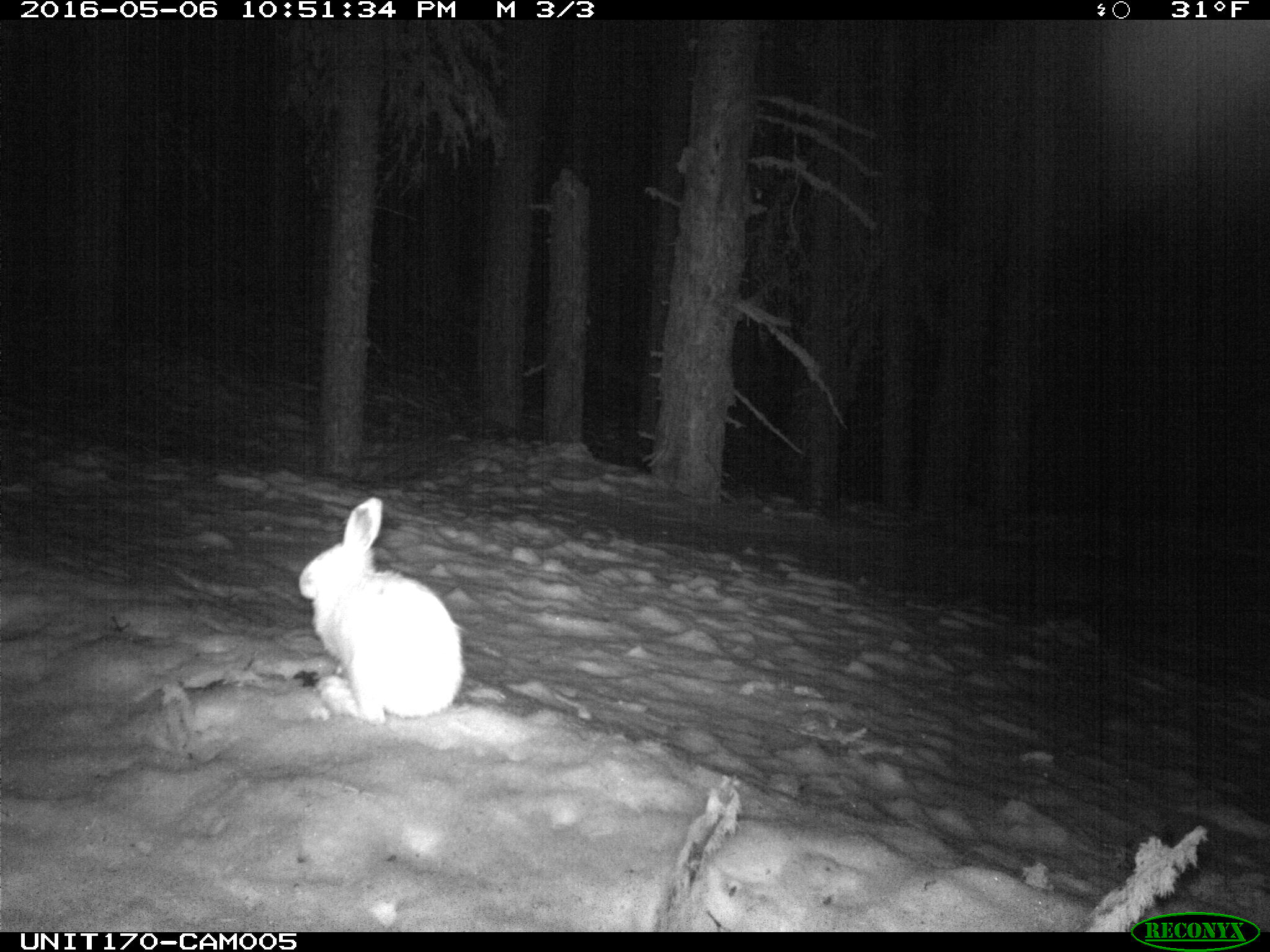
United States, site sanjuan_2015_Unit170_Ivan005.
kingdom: Animalia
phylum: Chordata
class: Mammalia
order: Lagomorpha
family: Leporidae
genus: Lepus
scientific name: Lepus americanus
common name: snowshoe hare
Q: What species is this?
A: Lepus americanus (snowshoe hare).